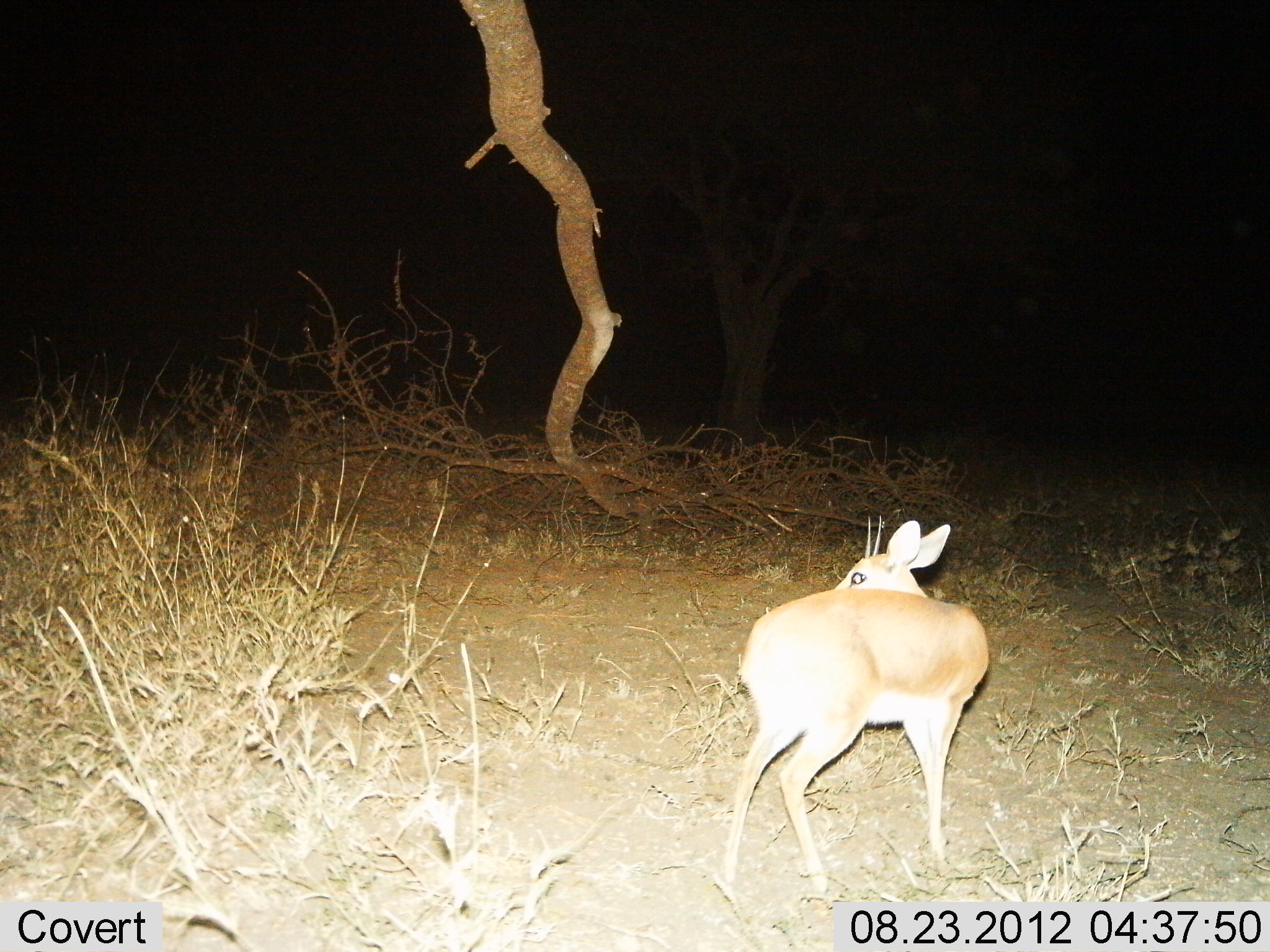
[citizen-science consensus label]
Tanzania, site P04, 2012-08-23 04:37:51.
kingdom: Animalia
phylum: Chordata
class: Mammalia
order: Artiodactyla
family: Bovidae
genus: Madoqua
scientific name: Madoqua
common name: dikdik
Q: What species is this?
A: Dikdik (Madoqua).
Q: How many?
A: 1.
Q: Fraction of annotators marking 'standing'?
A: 100%.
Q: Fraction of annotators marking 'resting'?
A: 0%.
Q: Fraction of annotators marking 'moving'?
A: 0%.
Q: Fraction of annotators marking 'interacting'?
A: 0%.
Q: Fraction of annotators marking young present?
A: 0%.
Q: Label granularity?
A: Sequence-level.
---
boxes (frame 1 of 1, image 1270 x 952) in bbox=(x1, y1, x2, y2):
animal: bbox=(709, 511, 991, 899)